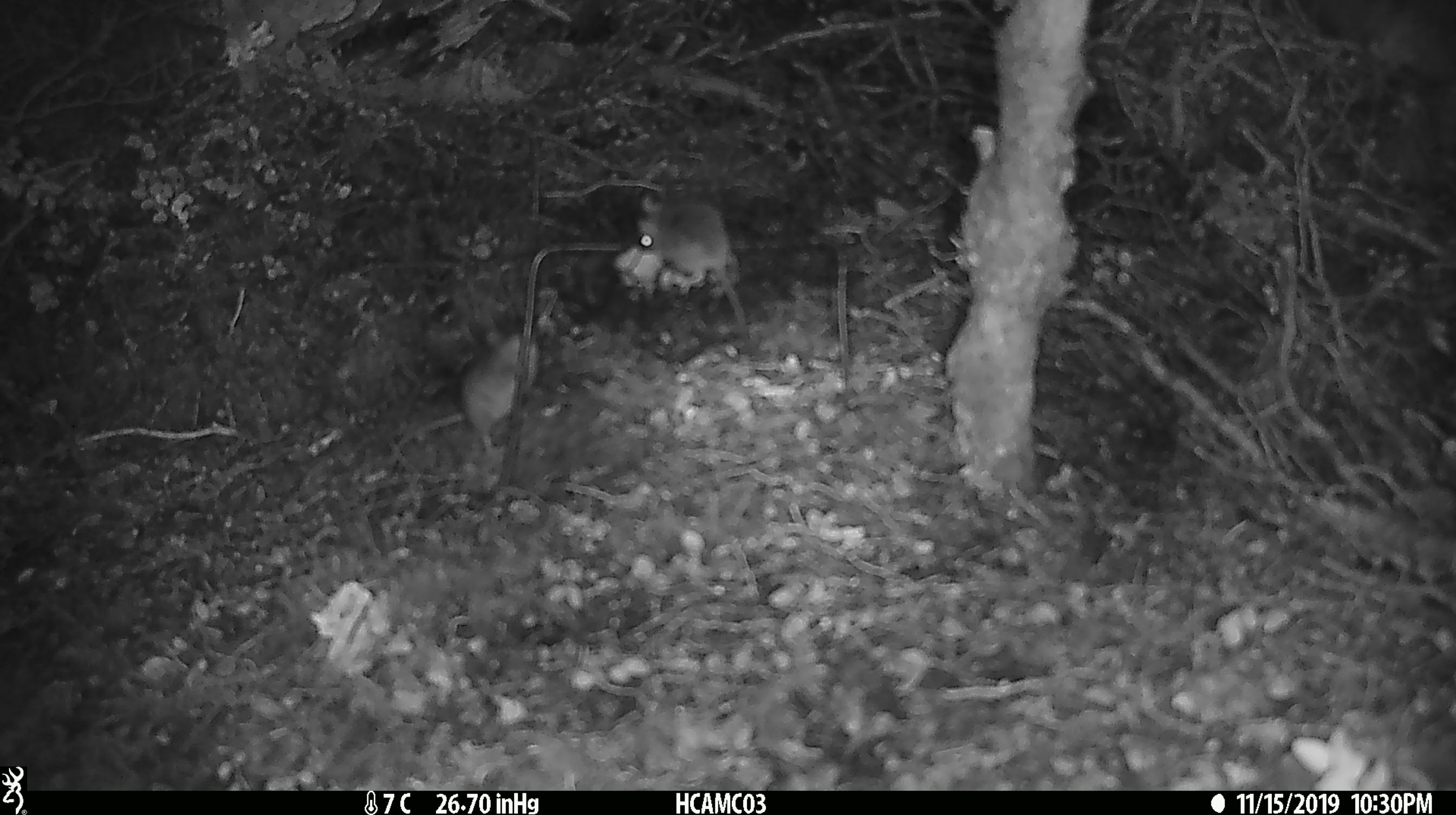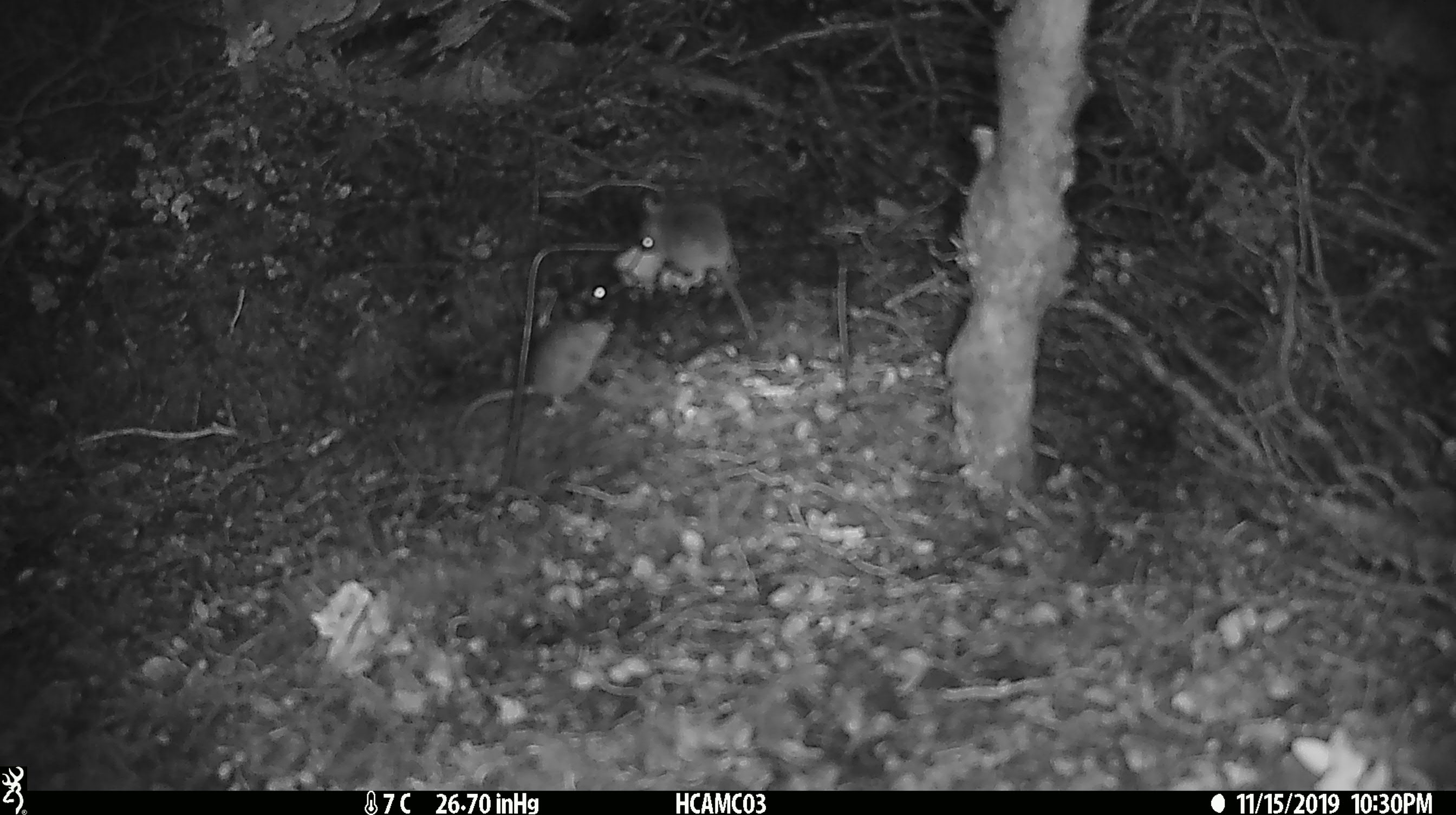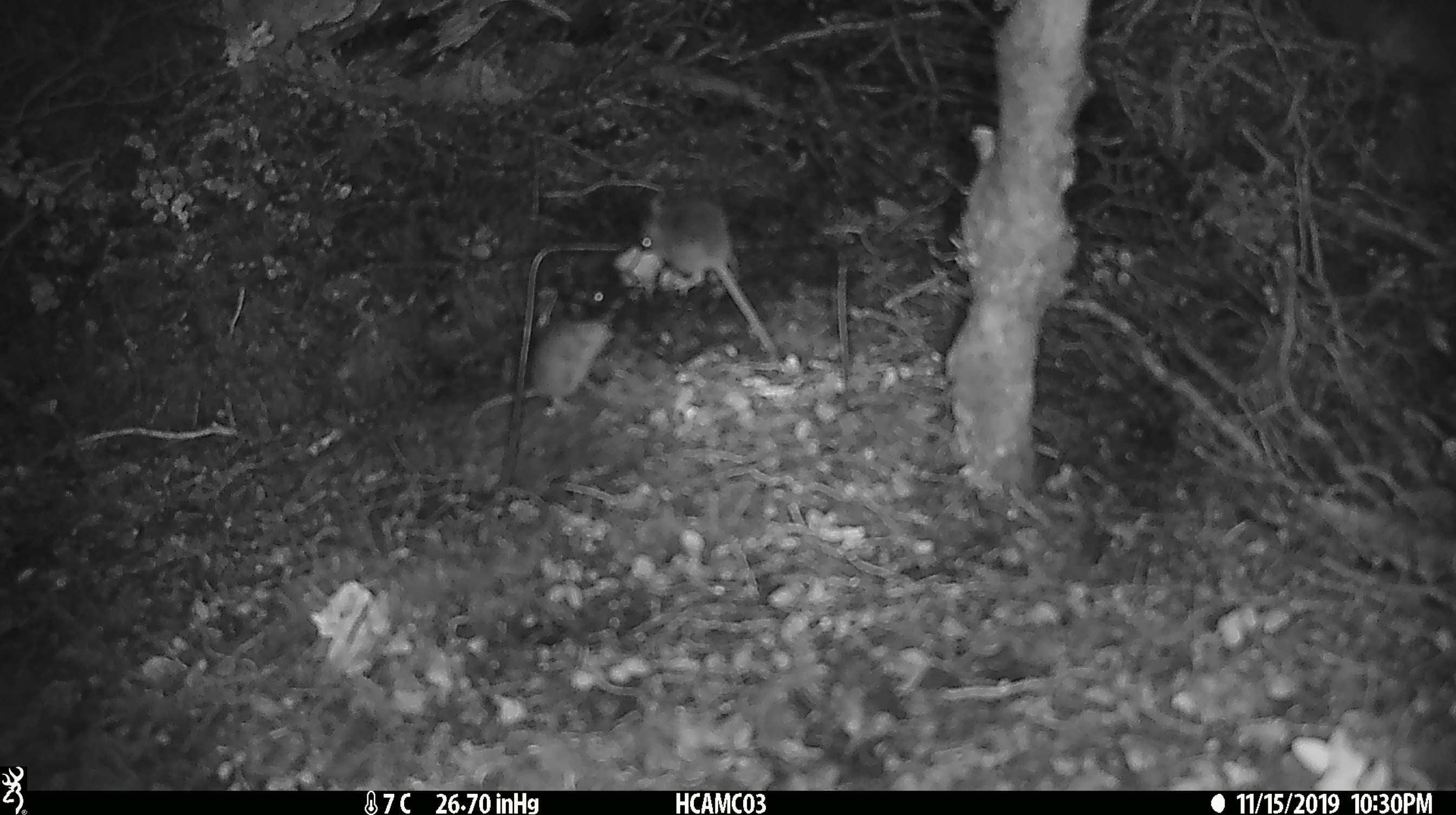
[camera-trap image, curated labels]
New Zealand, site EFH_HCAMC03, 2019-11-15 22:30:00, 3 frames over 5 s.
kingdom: Animalia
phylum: Chordata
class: Mammalia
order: Rodentia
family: Muridae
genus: Mus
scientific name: Mus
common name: mouse